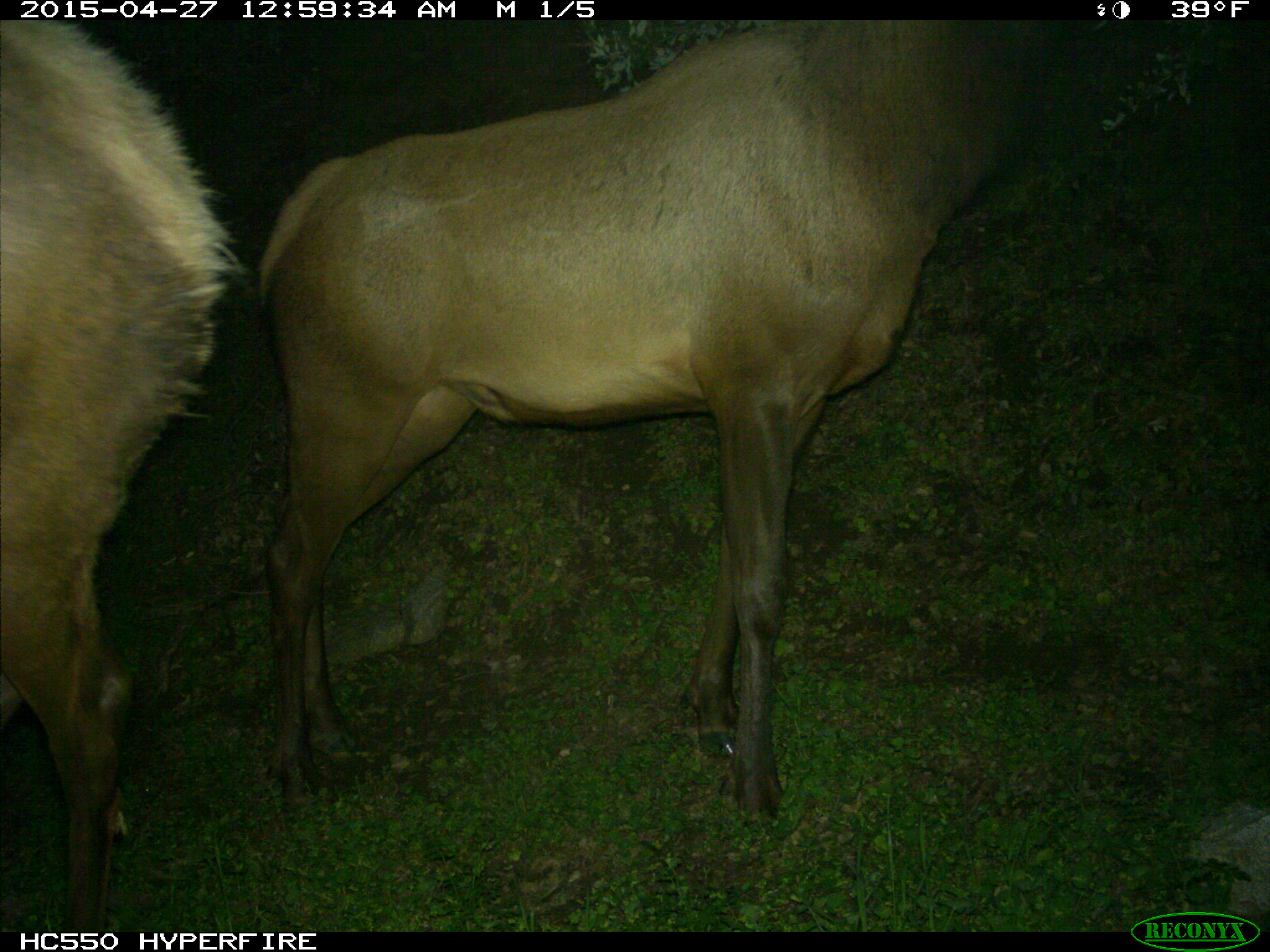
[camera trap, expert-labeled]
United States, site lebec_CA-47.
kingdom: Animalia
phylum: Chordata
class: Mammalia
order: Artiodactyla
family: Cervidae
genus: Cervus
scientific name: Cervus canadensis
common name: elk